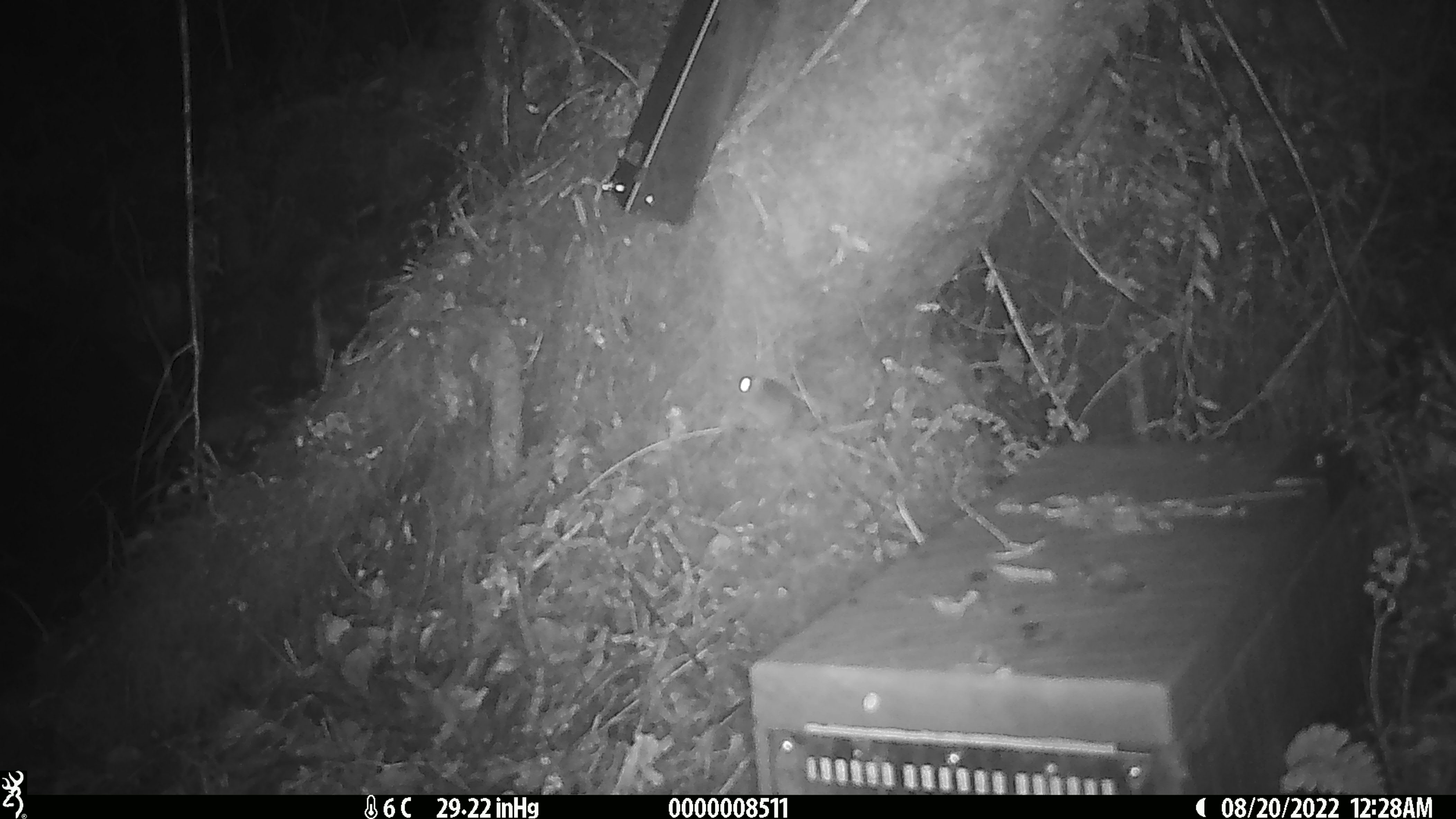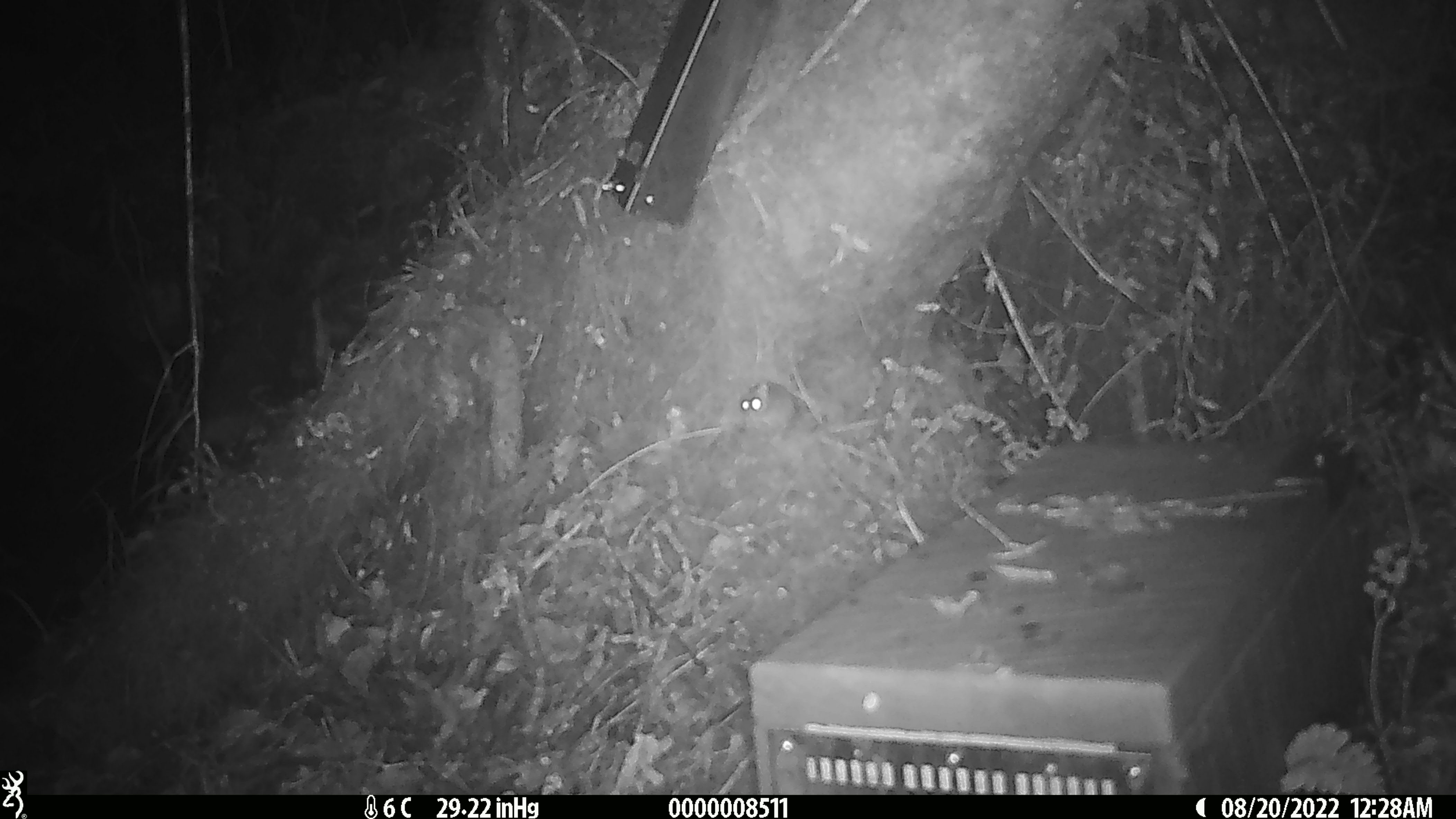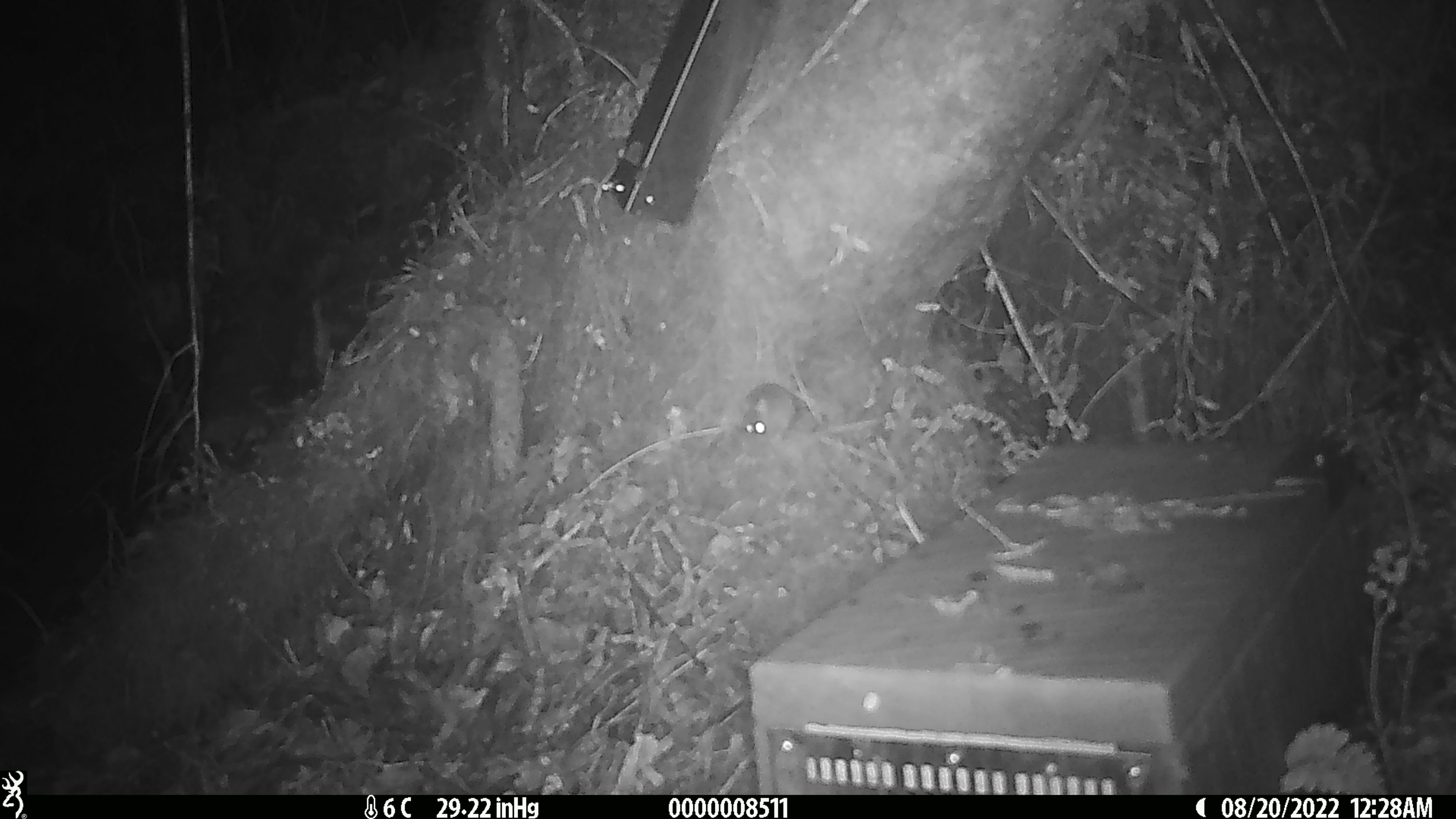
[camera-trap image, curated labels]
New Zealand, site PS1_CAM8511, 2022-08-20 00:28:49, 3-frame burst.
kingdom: Animalia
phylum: Chordata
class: Mammalia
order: Rodentia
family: Muridae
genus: Mus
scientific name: Mus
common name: mouse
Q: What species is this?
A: Mouse (Mus).